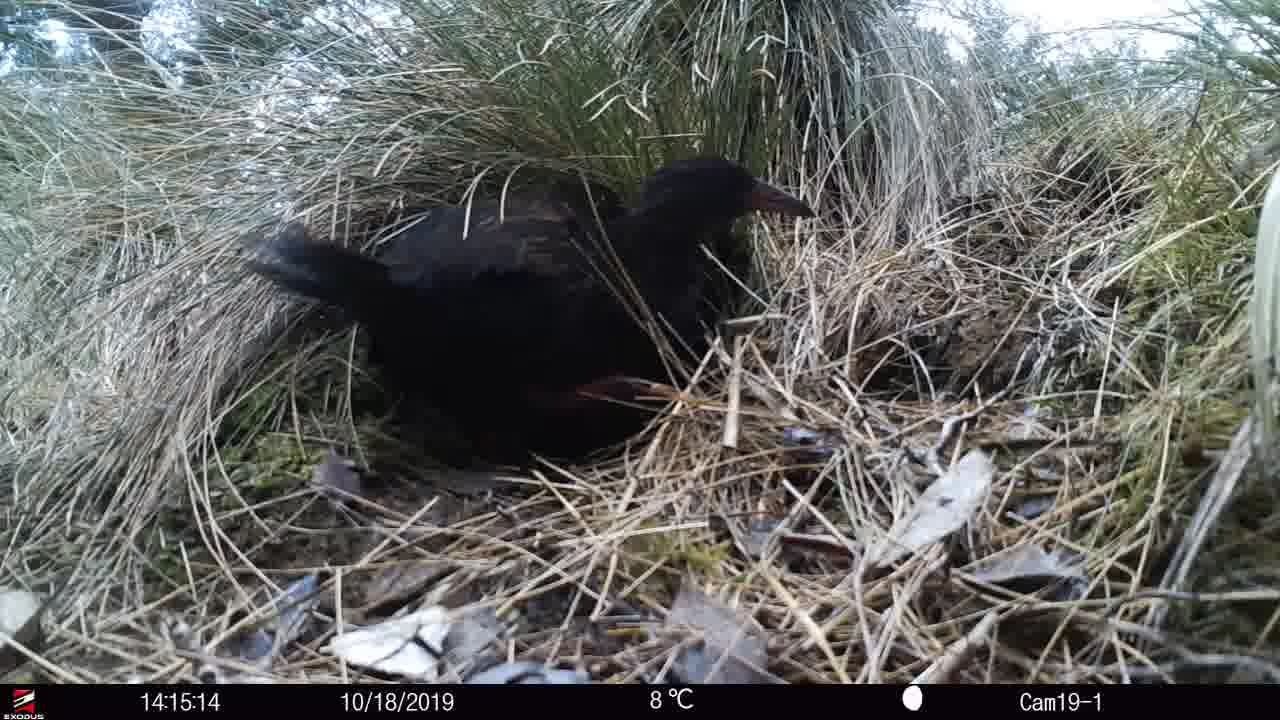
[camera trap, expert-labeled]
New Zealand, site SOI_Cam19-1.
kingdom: Animalia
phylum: Chordata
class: Aves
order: Gruiformes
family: Rallidae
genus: Gallirallus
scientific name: Gallirallus australis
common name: weka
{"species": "weka (Gallirallus australis)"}